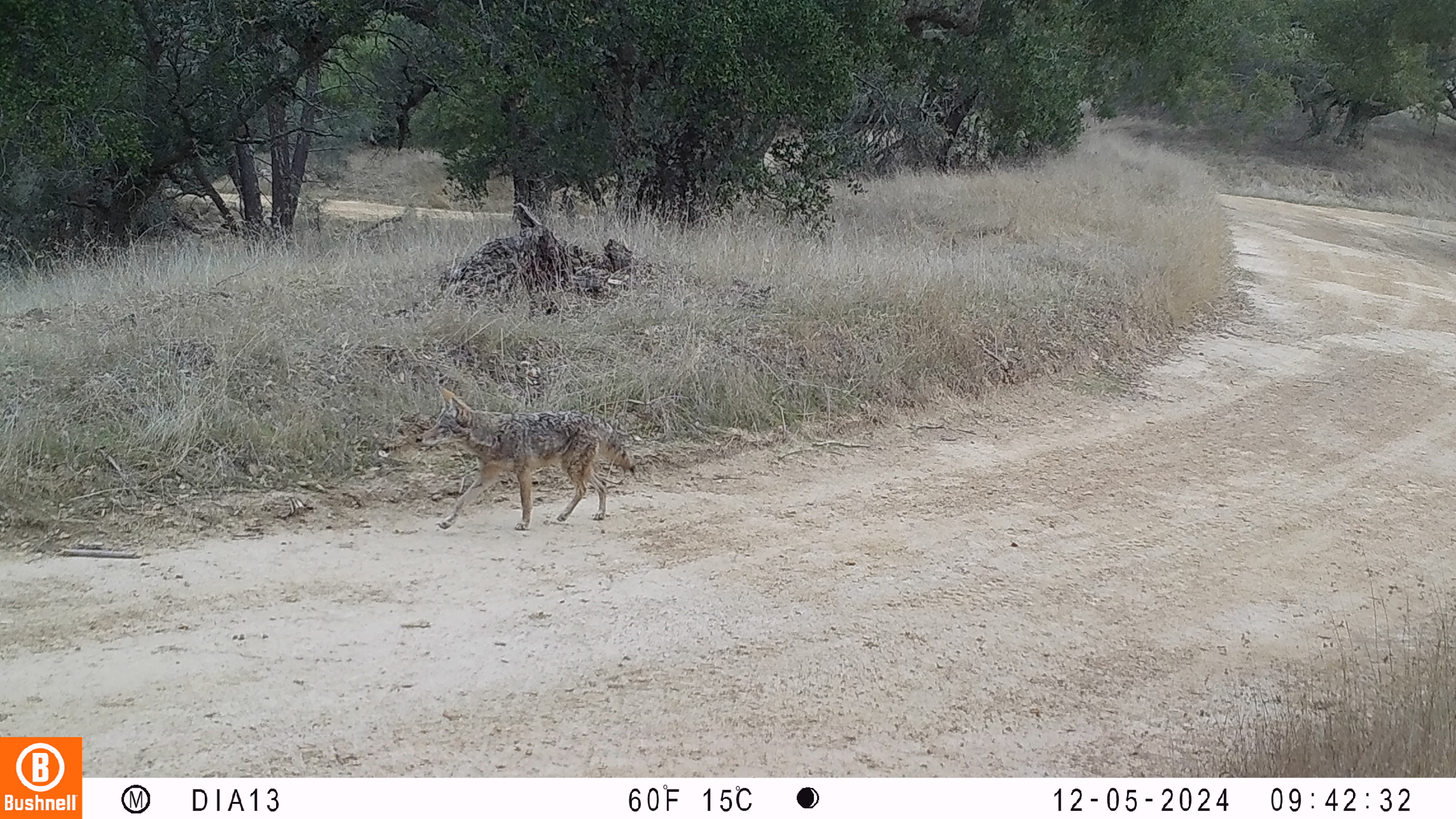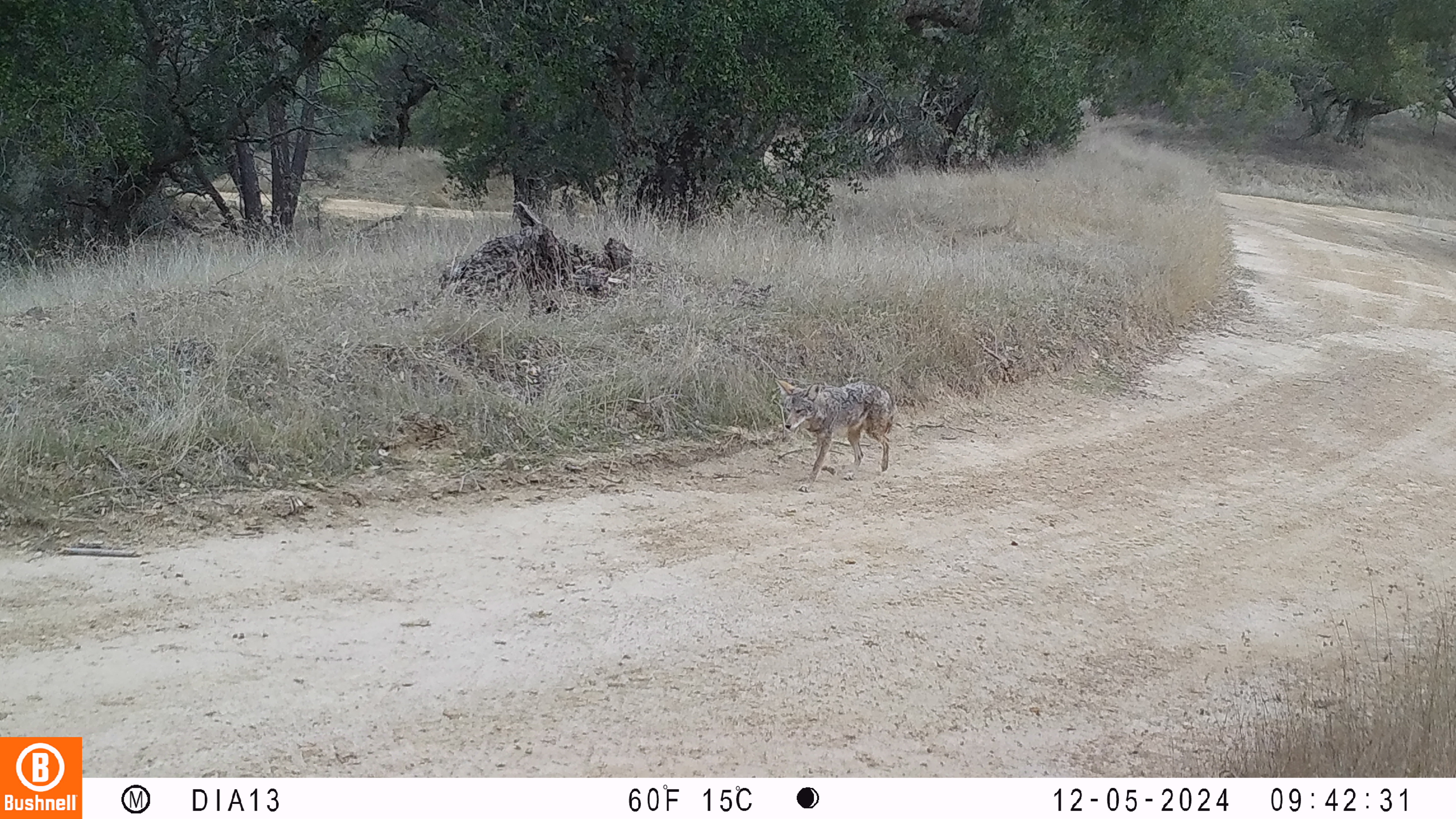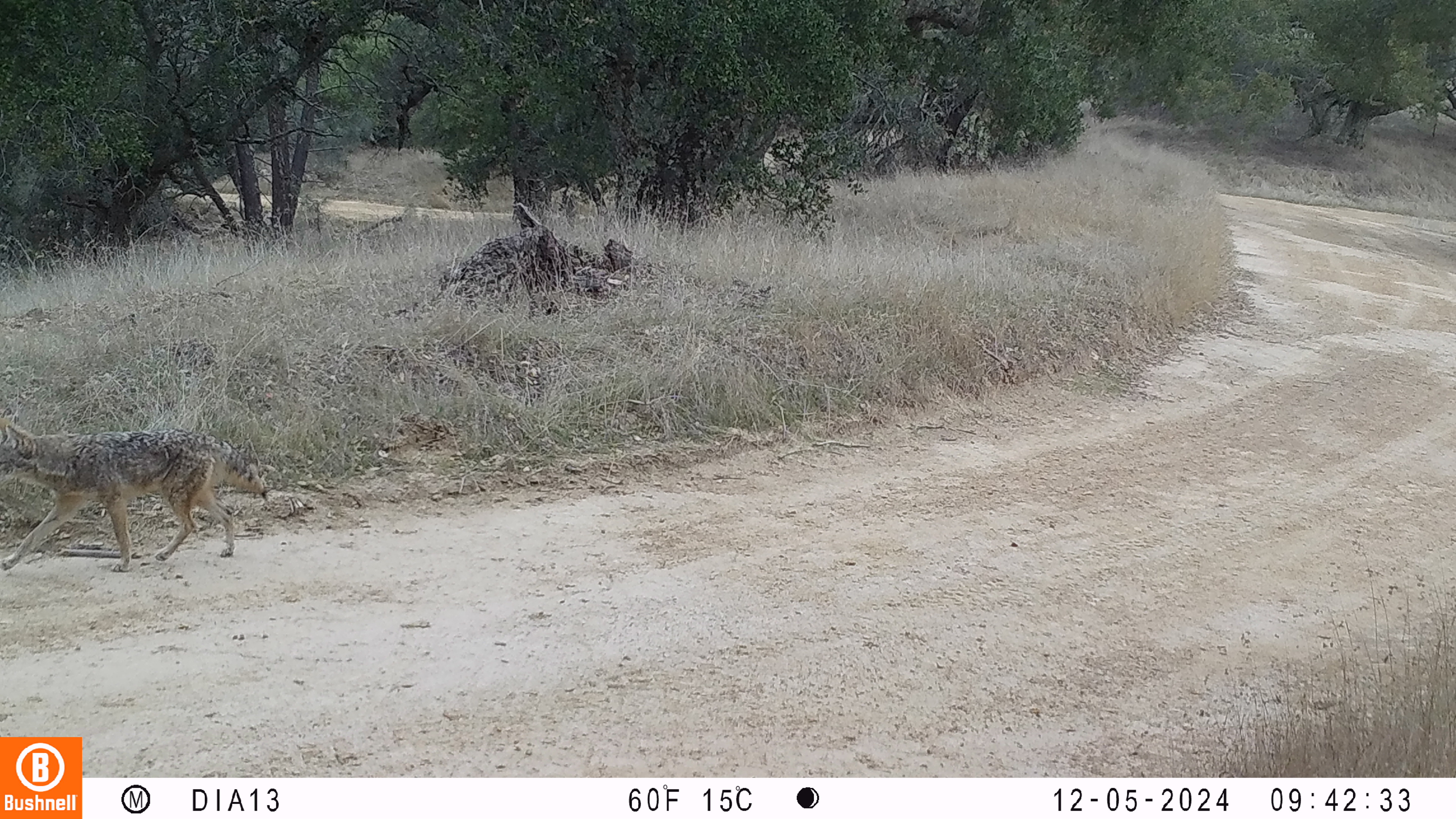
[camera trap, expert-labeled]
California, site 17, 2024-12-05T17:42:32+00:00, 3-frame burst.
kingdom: Animalia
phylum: Chordata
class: Mammalia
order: Carnivora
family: Canidae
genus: Canis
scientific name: Canis latrans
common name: coyote